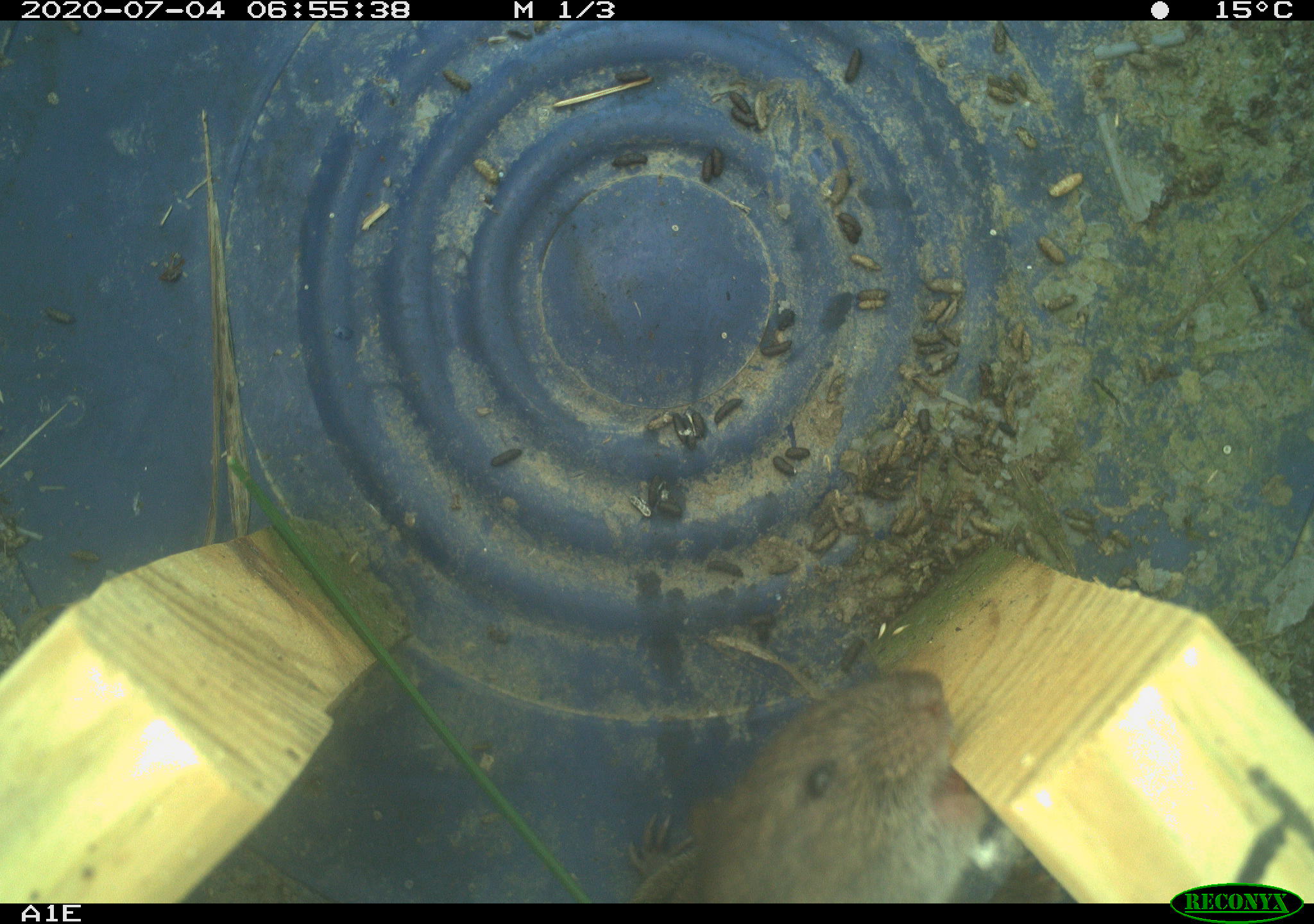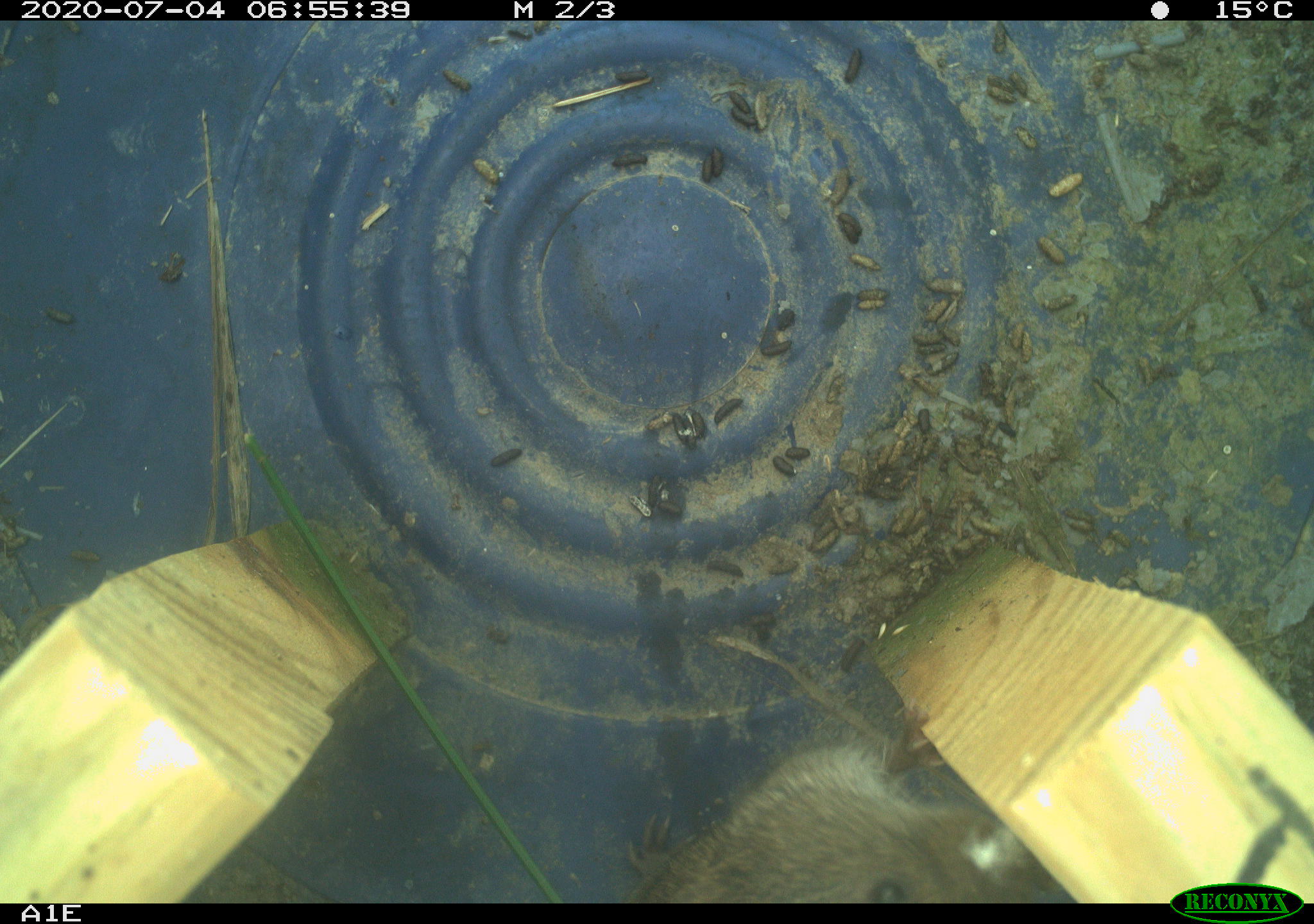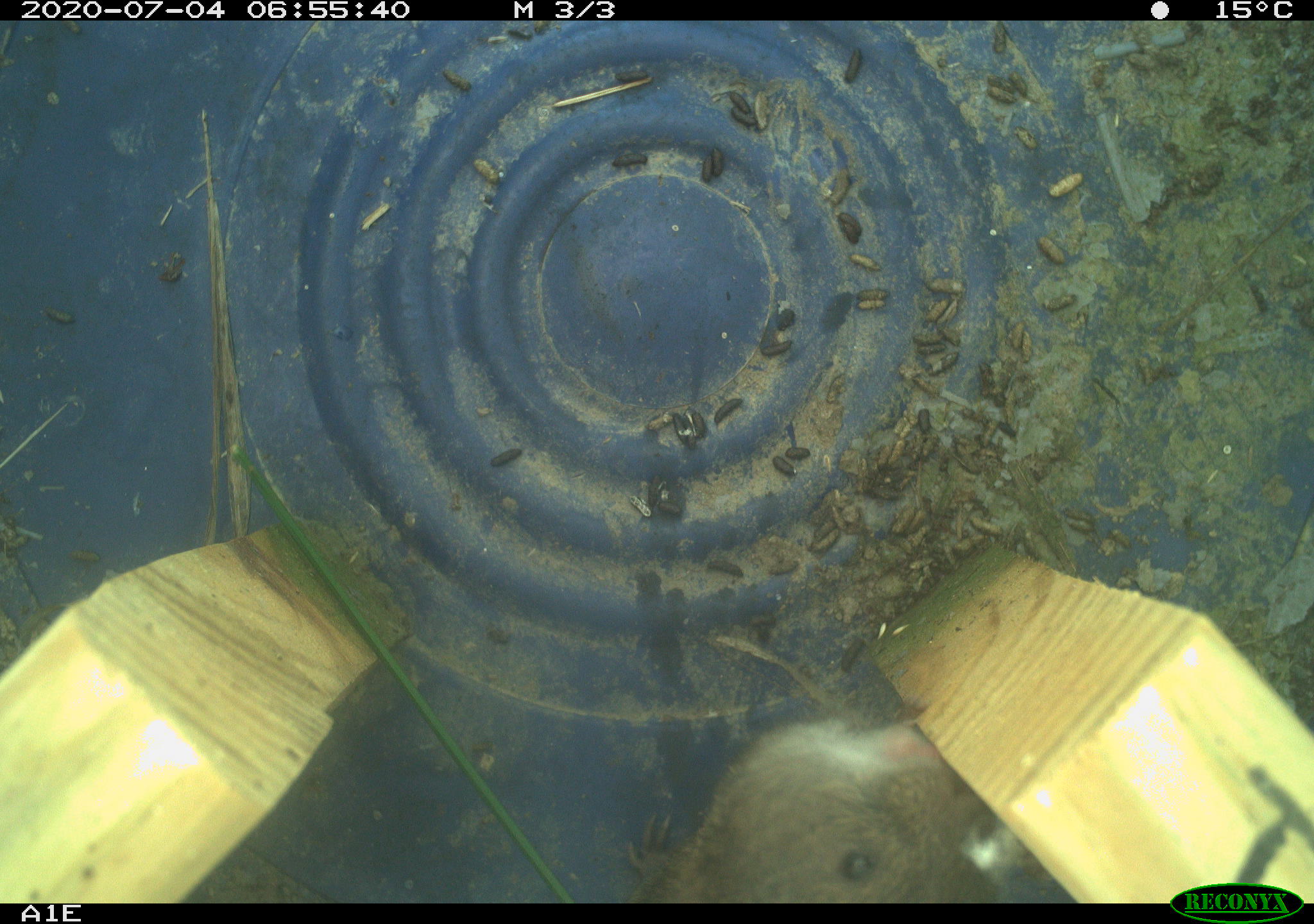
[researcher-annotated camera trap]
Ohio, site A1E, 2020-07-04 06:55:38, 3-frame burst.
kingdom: Animalia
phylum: Chordata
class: Mammalia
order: Rodentia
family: Cricetidae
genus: Microtus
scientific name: Microtus pennsylvanicus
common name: meadow vole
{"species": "meadow vole (Microtus pennsylvanicus)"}